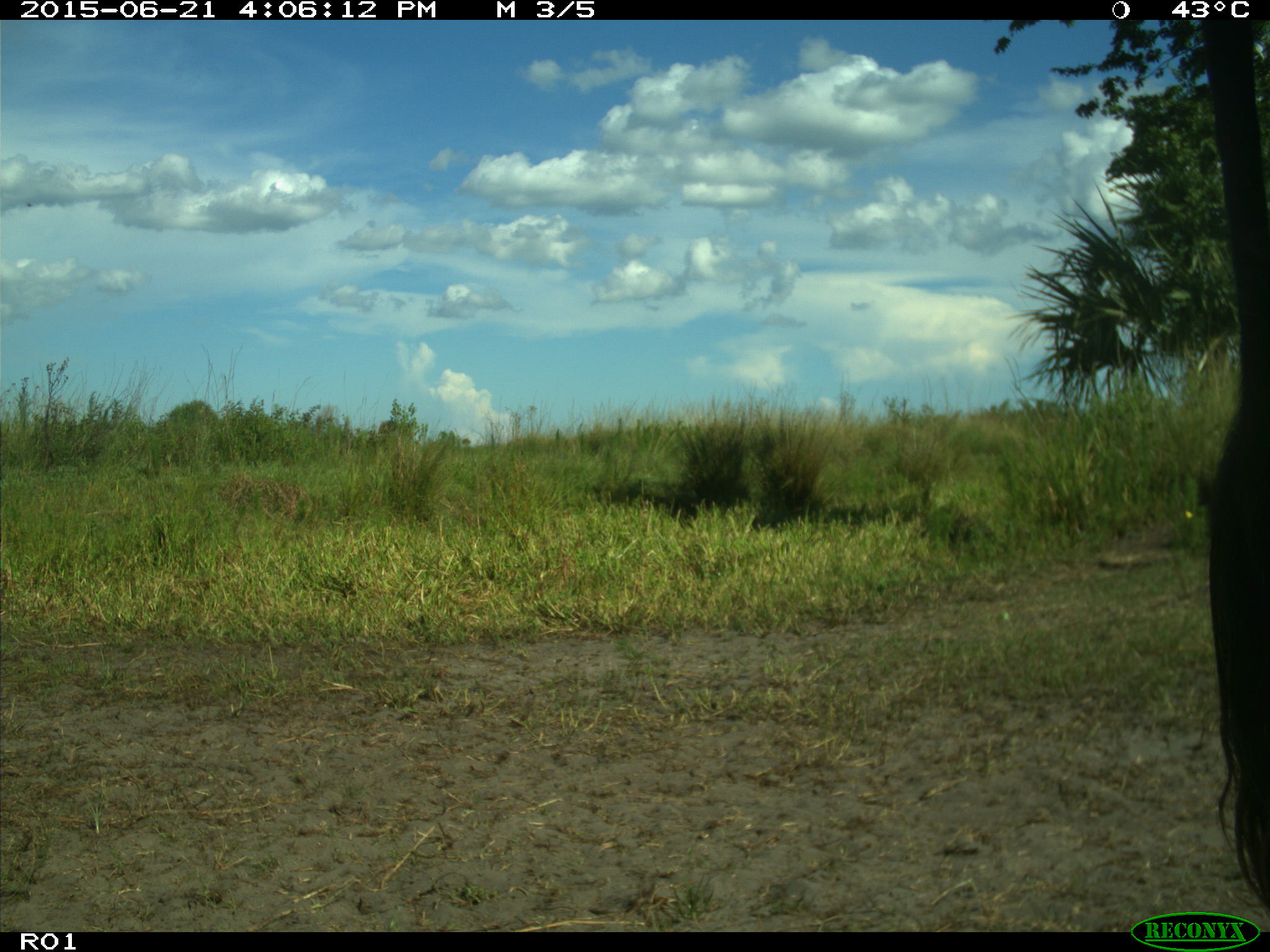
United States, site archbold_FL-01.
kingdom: Animalia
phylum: Chordata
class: Mammalia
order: Artiodactyla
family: Bovidae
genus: Bos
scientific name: Bos taurus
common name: domestic cow